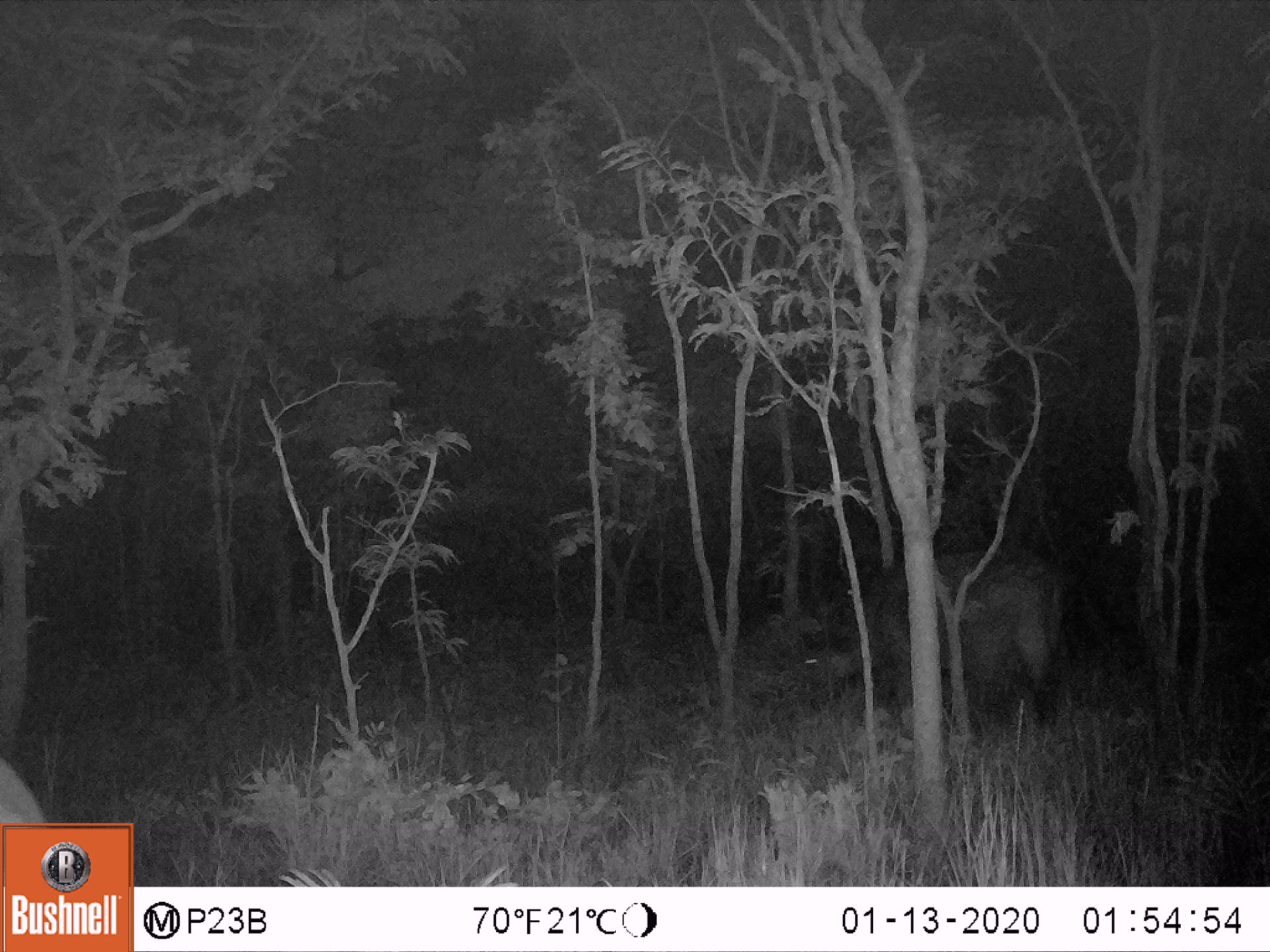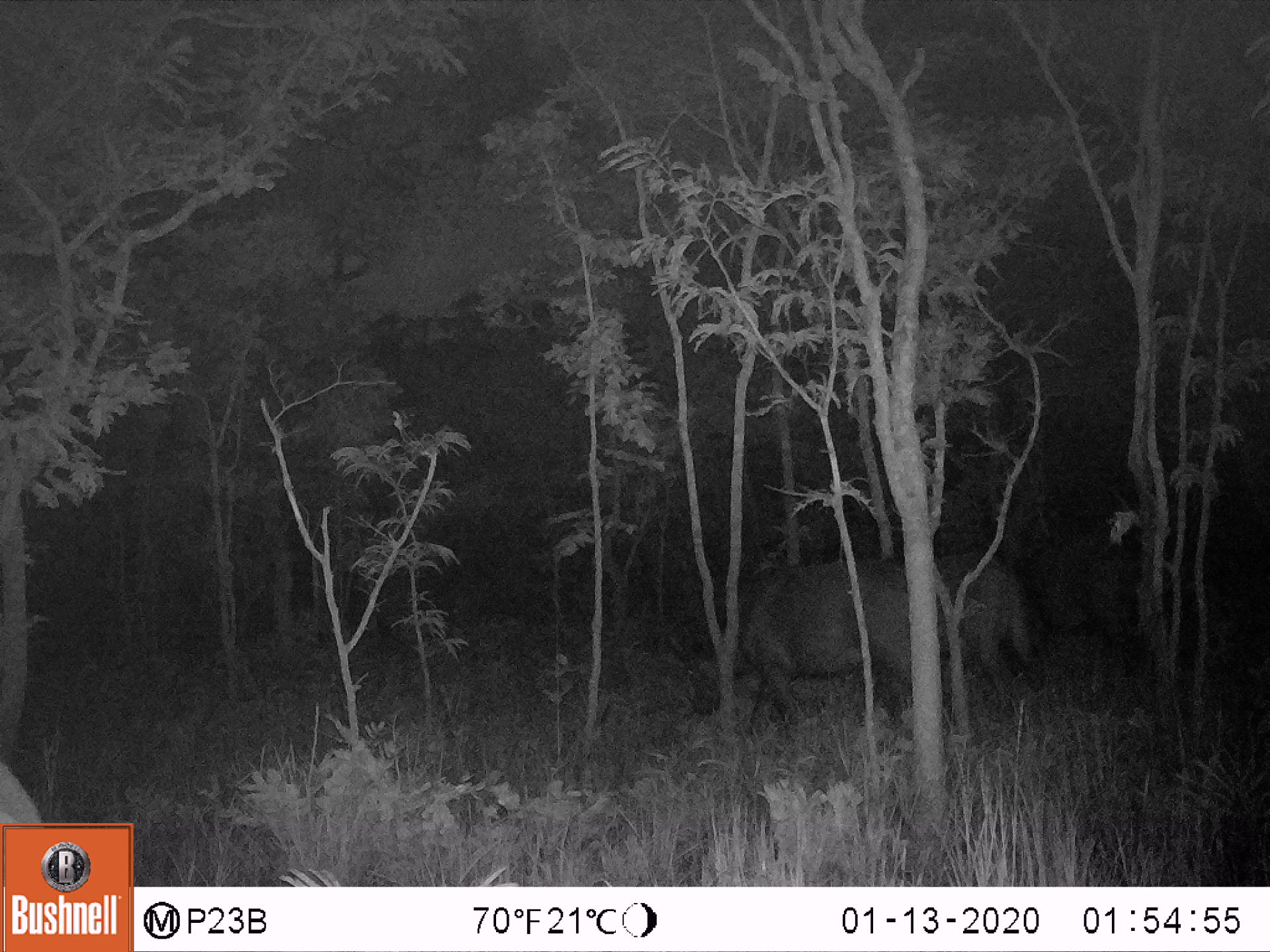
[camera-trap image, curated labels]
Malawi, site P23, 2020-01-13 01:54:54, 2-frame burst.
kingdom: Animalia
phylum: Chordata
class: Mammalia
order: Artiodactyla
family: Bovidae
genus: Syncerus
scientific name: Syncerus caffer caffer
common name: cape buffalo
Cape buffalo (Syncerus caffer caffer), count 1.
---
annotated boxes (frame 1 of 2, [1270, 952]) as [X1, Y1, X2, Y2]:
cape buffalo: [784, 535, 1081, 710]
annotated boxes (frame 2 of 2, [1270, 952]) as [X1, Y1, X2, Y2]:
cape buffalo: [669, 545, 929, 730]; [926, 532, 1061, 705]; [1040, 508, 1168, 681]